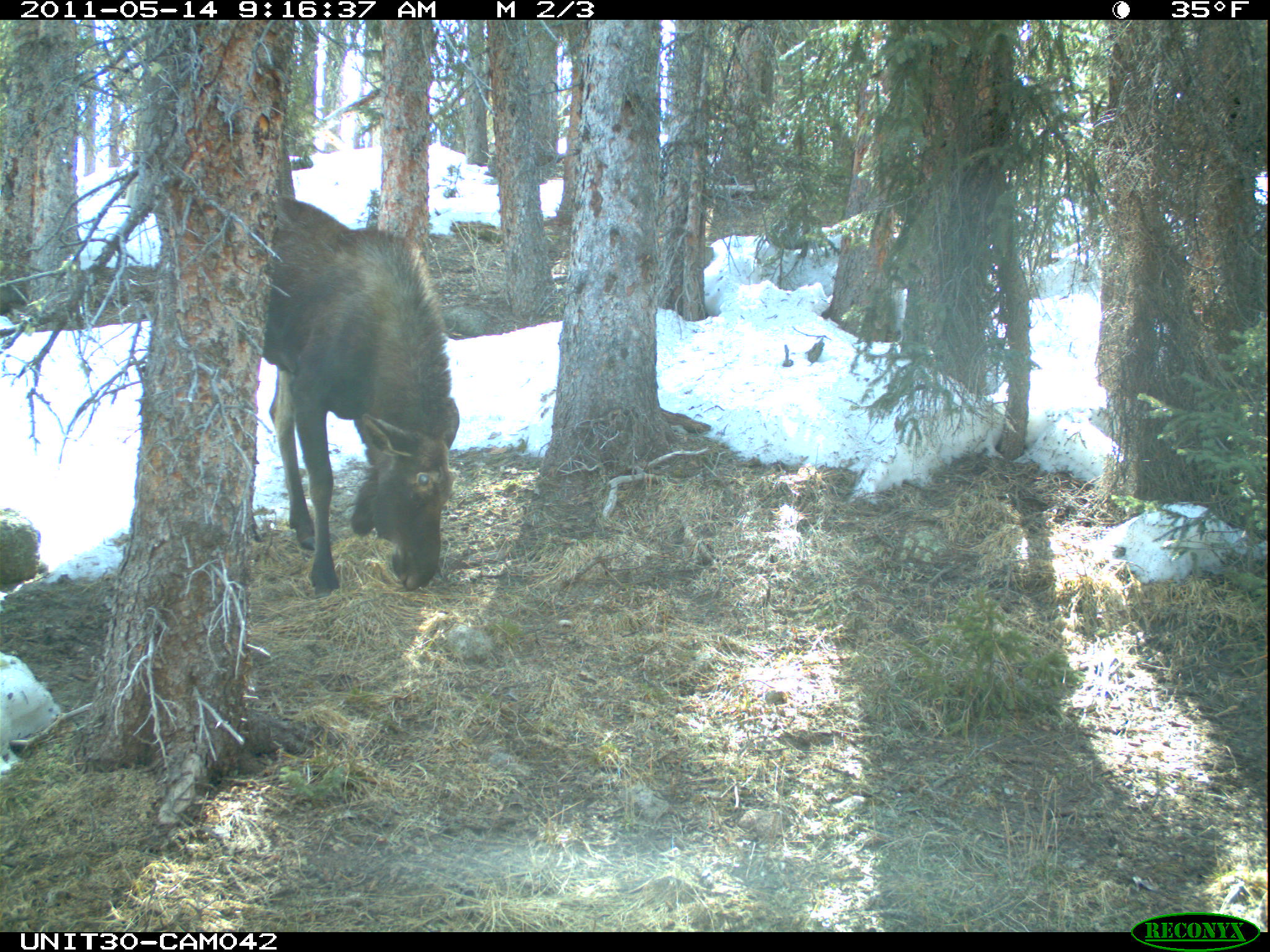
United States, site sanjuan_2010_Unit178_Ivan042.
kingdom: Animalia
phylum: Chordata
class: Mammalia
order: Artiodactyla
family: Cervidae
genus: Alces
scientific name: Alces alces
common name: moose